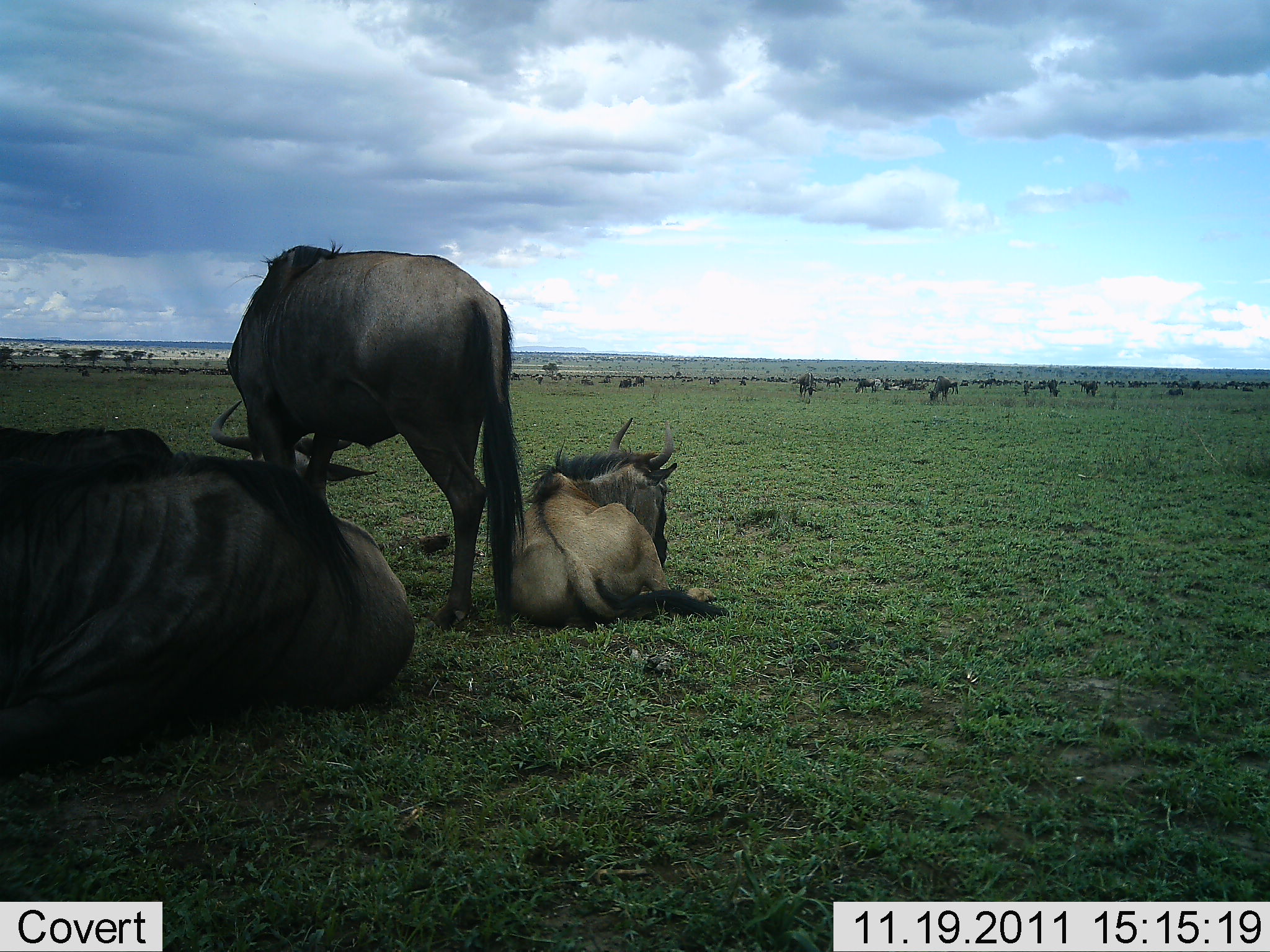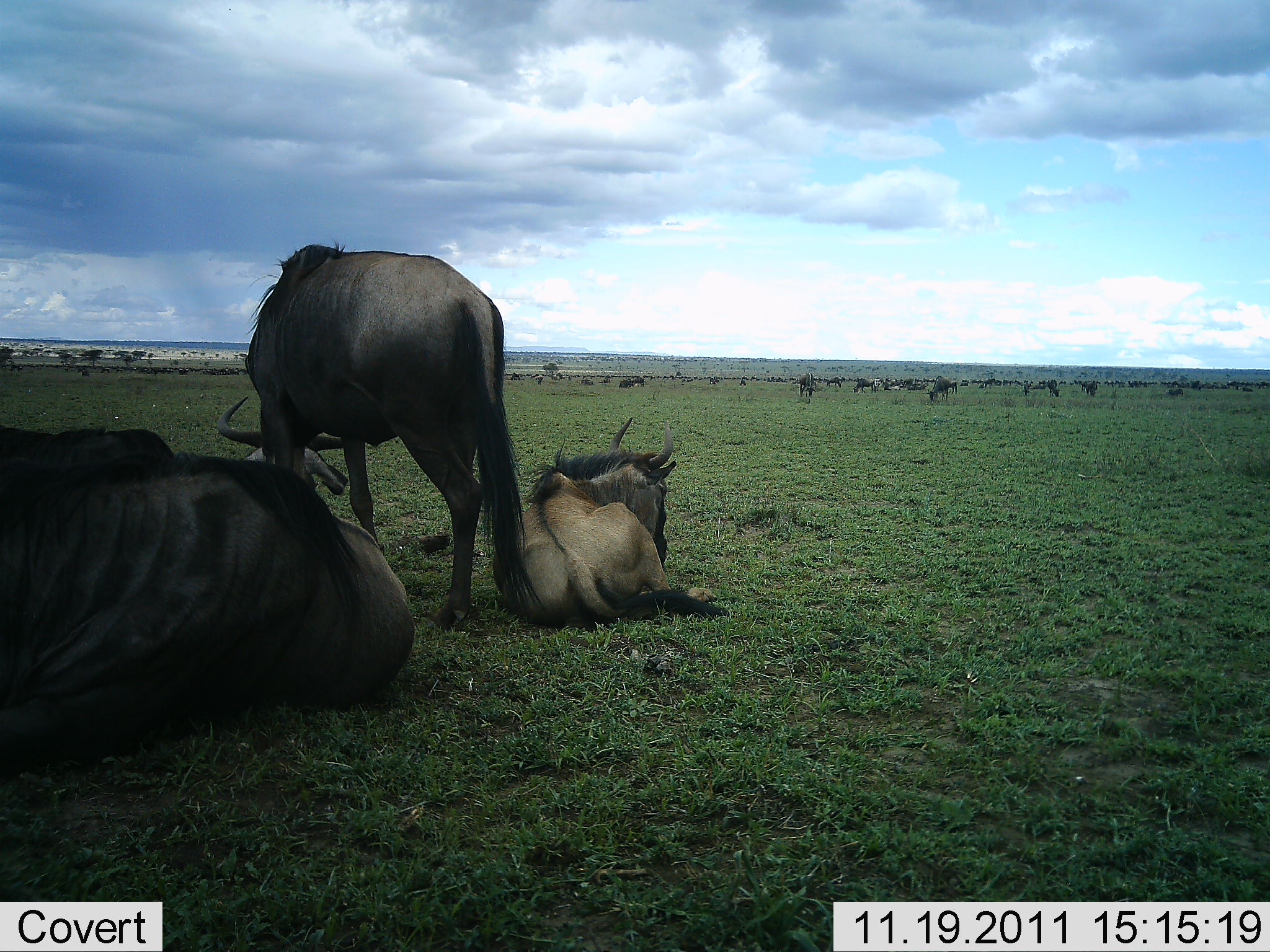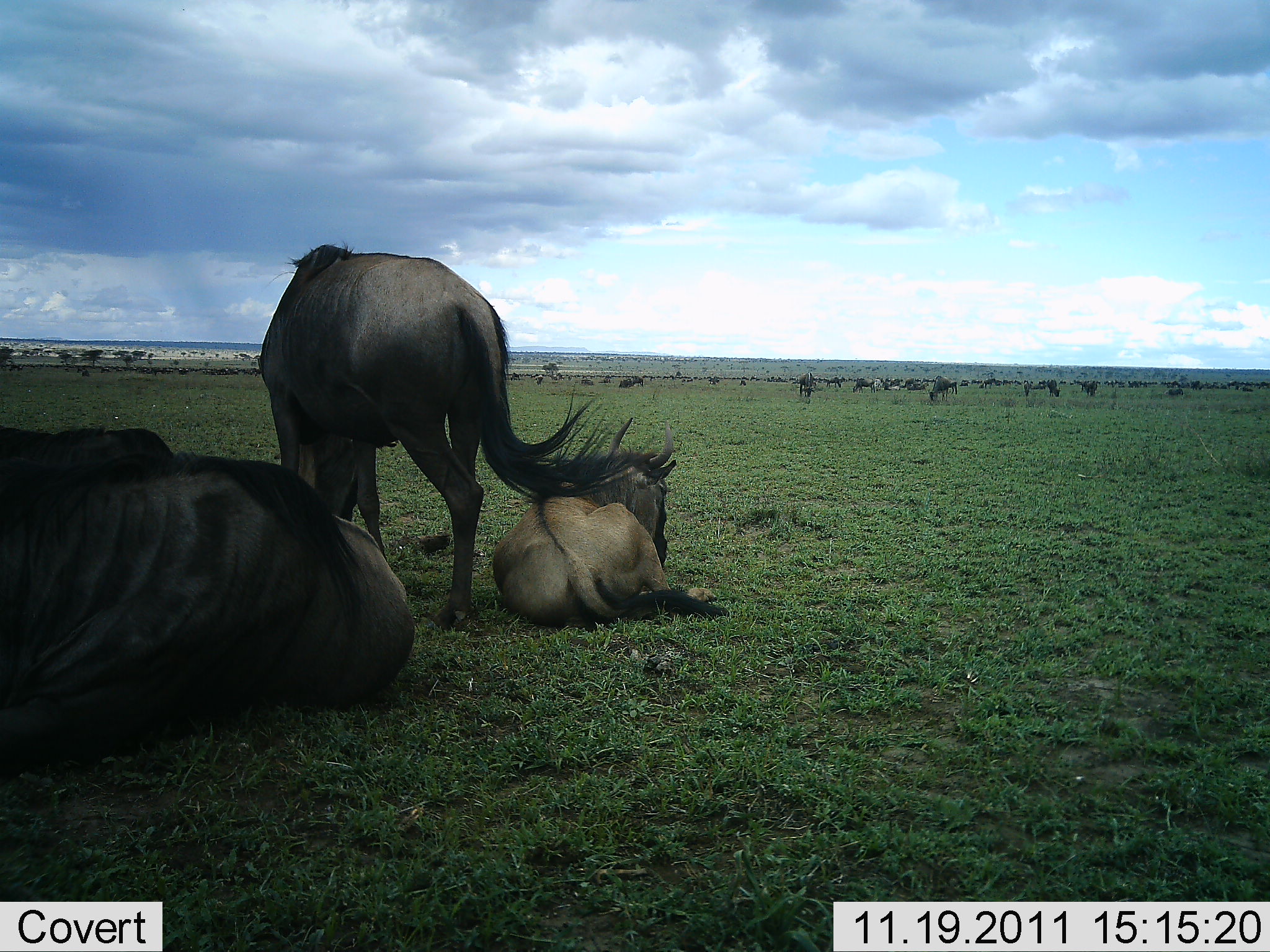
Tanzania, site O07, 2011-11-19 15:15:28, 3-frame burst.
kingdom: Animalia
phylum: Chordata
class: Mammalia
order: Artiodactyla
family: Bovidae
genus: Connochaetes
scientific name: Connochaetes taurinus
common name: blue wildebeest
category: wildebeest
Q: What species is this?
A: Wildebeest (blue wildebeest) (Connochaetes taurinus).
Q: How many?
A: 3.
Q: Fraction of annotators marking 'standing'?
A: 46%.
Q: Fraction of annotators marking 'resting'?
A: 92%.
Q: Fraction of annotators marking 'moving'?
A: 0%.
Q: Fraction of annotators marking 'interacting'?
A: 0%.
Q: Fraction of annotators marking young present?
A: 8%.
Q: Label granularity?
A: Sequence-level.